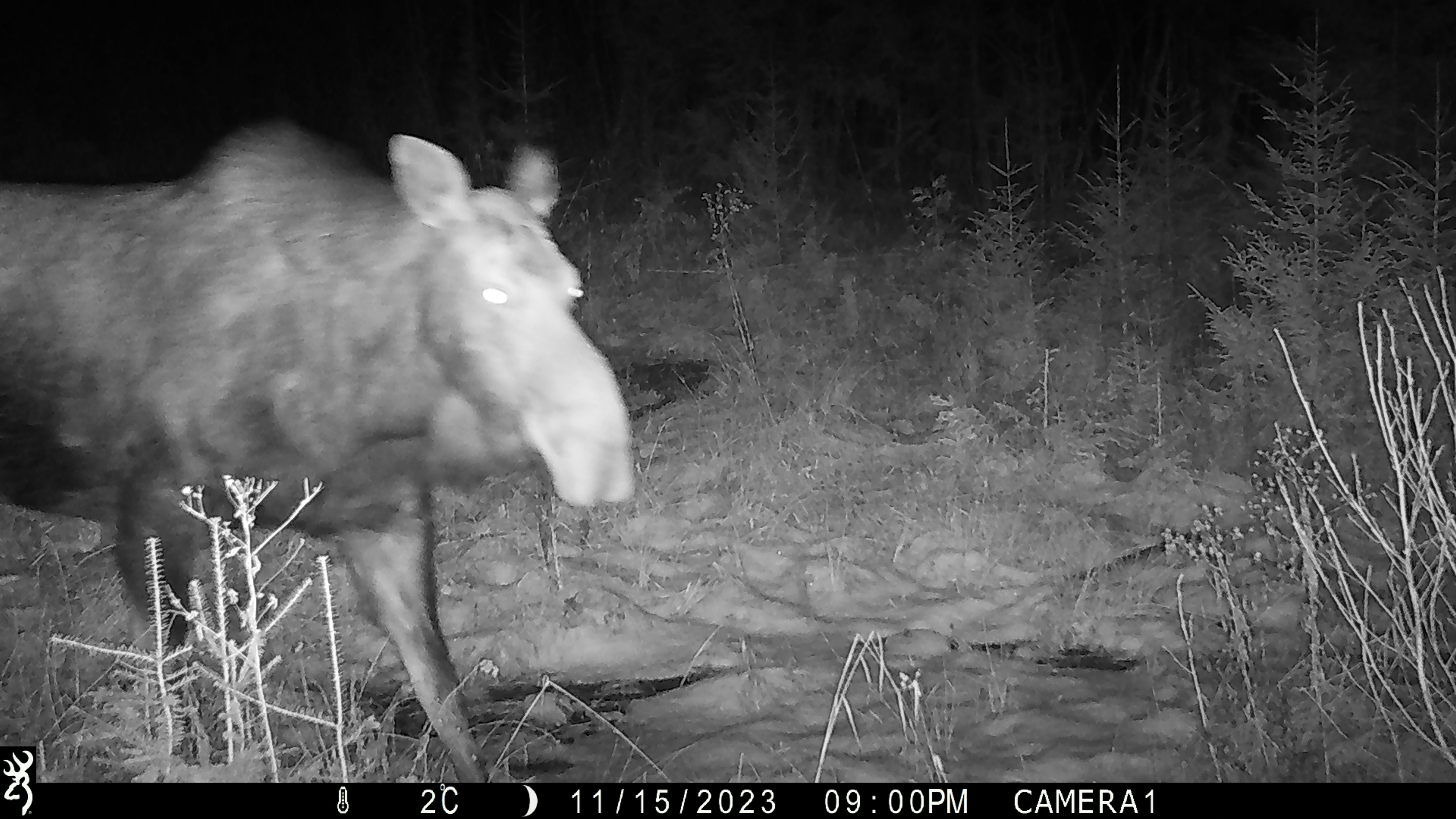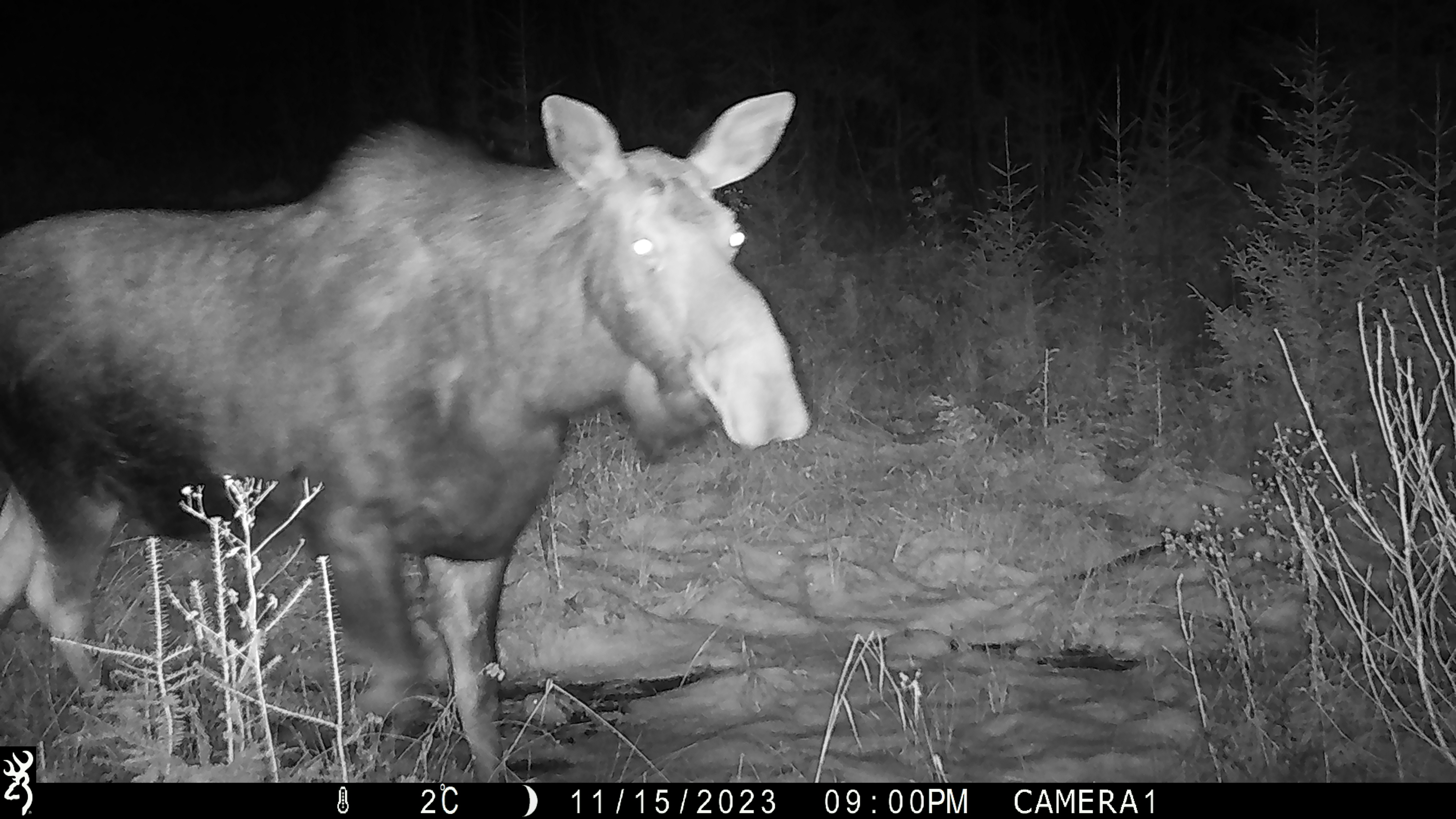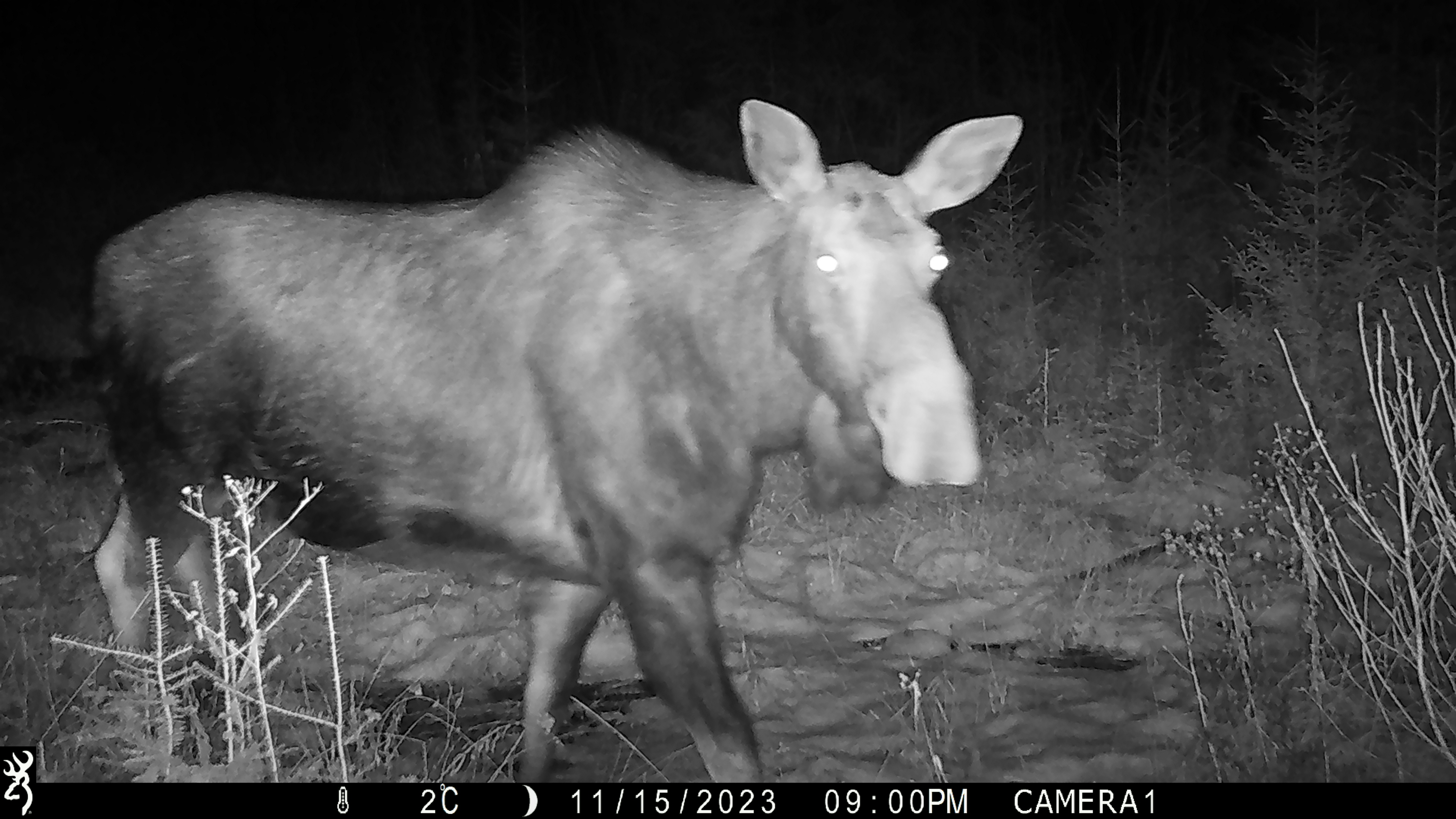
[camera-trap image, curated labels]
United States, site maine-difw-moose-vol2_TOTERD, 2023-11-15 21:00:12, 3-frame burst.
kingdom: Animalia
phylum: Chordata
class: Mammalia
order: Artiodactyla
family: Cervidae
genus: Alces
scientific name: Alces alces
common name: moose